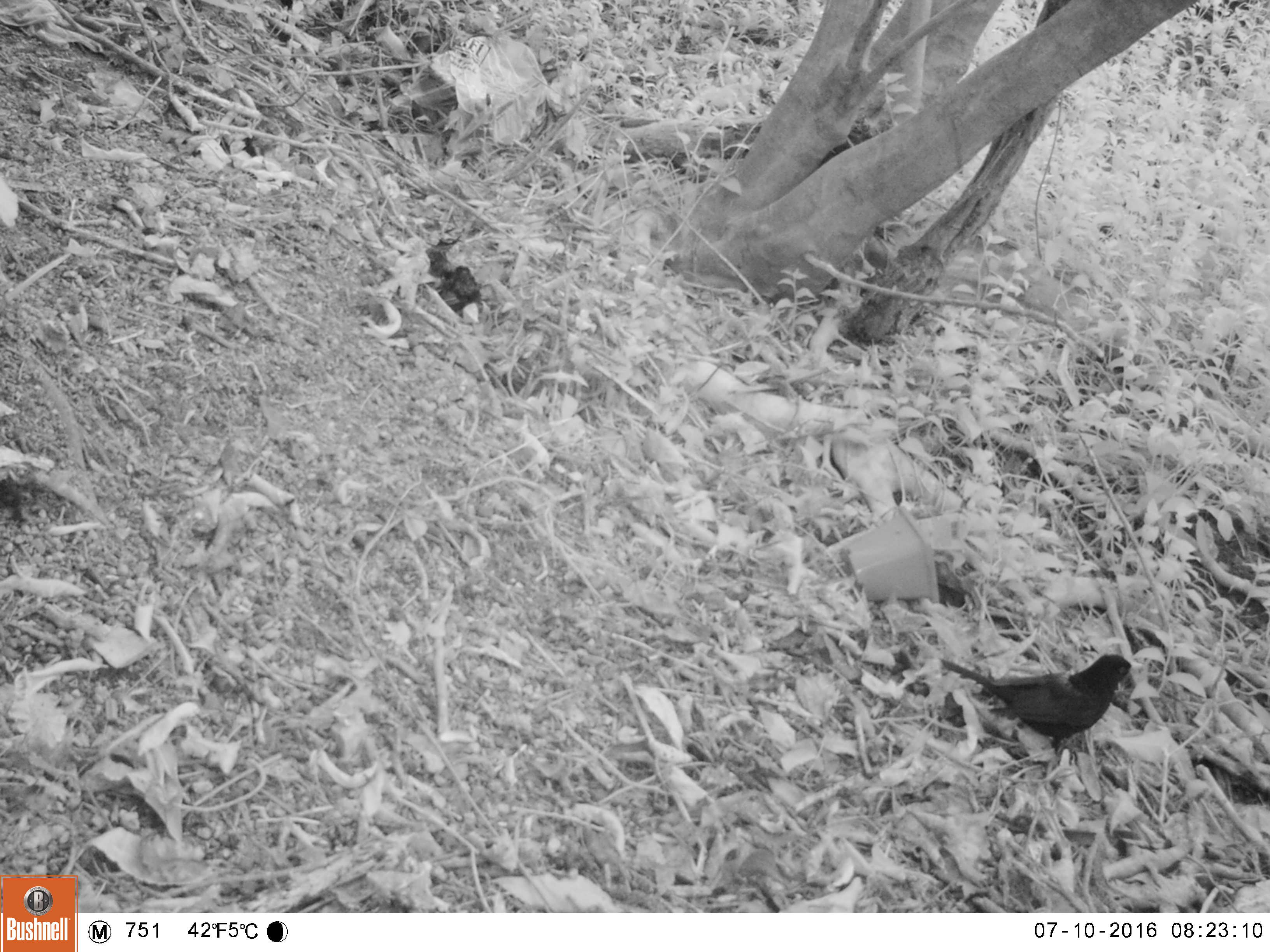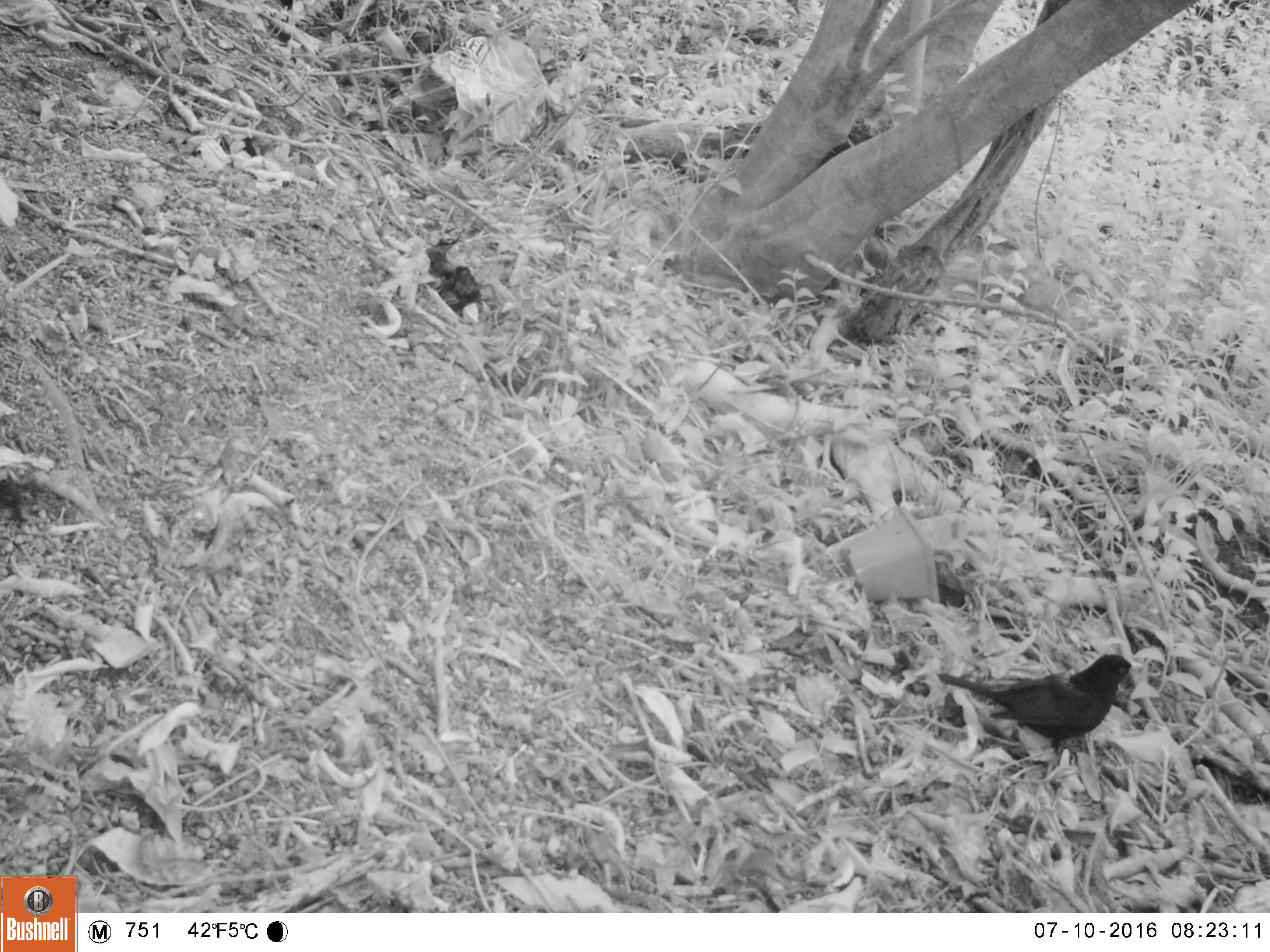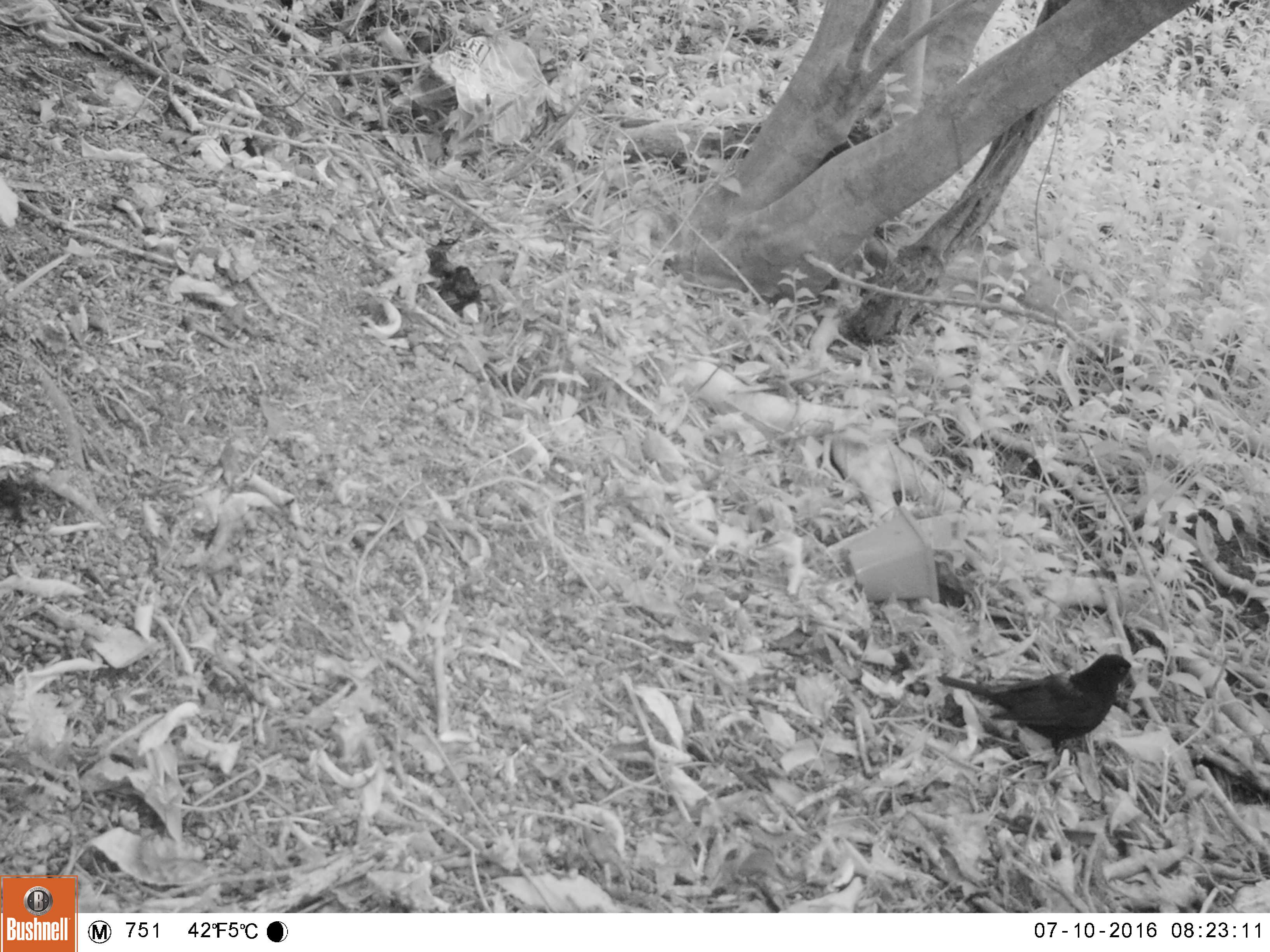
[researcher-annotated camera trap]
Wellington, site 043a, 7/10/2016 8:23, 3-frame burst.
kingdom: Animalia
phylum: Chordata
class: Aves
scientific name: Aves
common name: bird